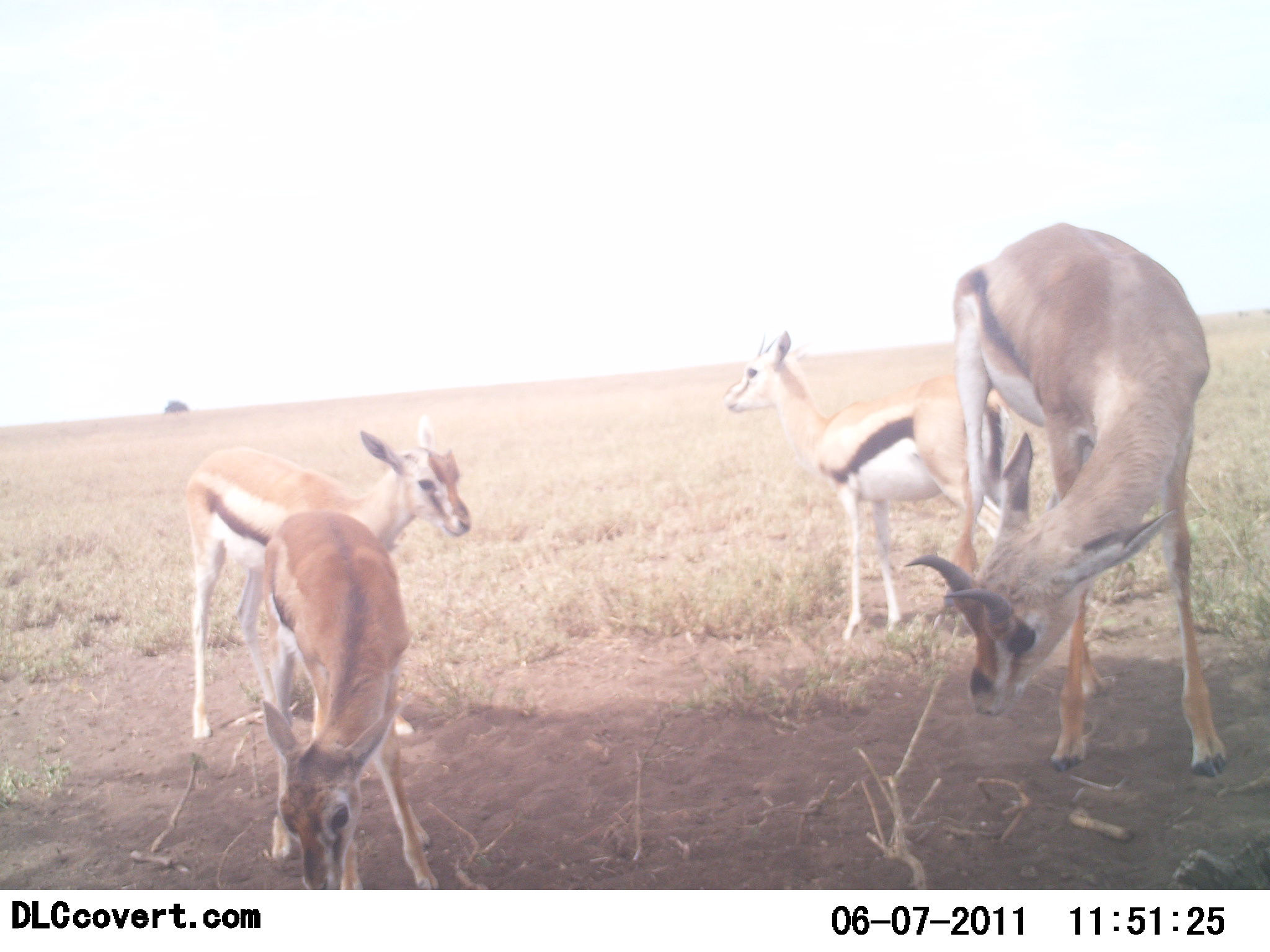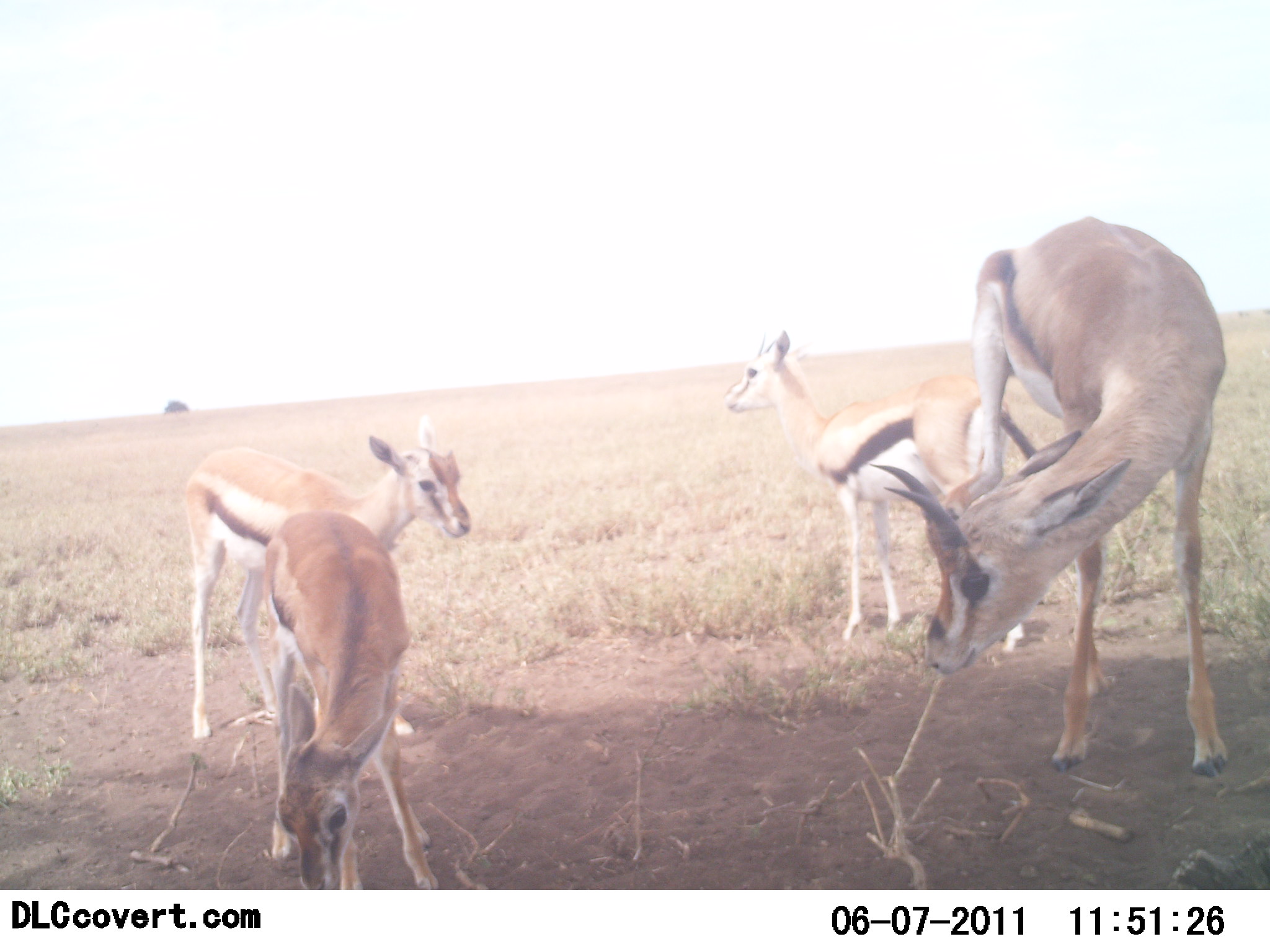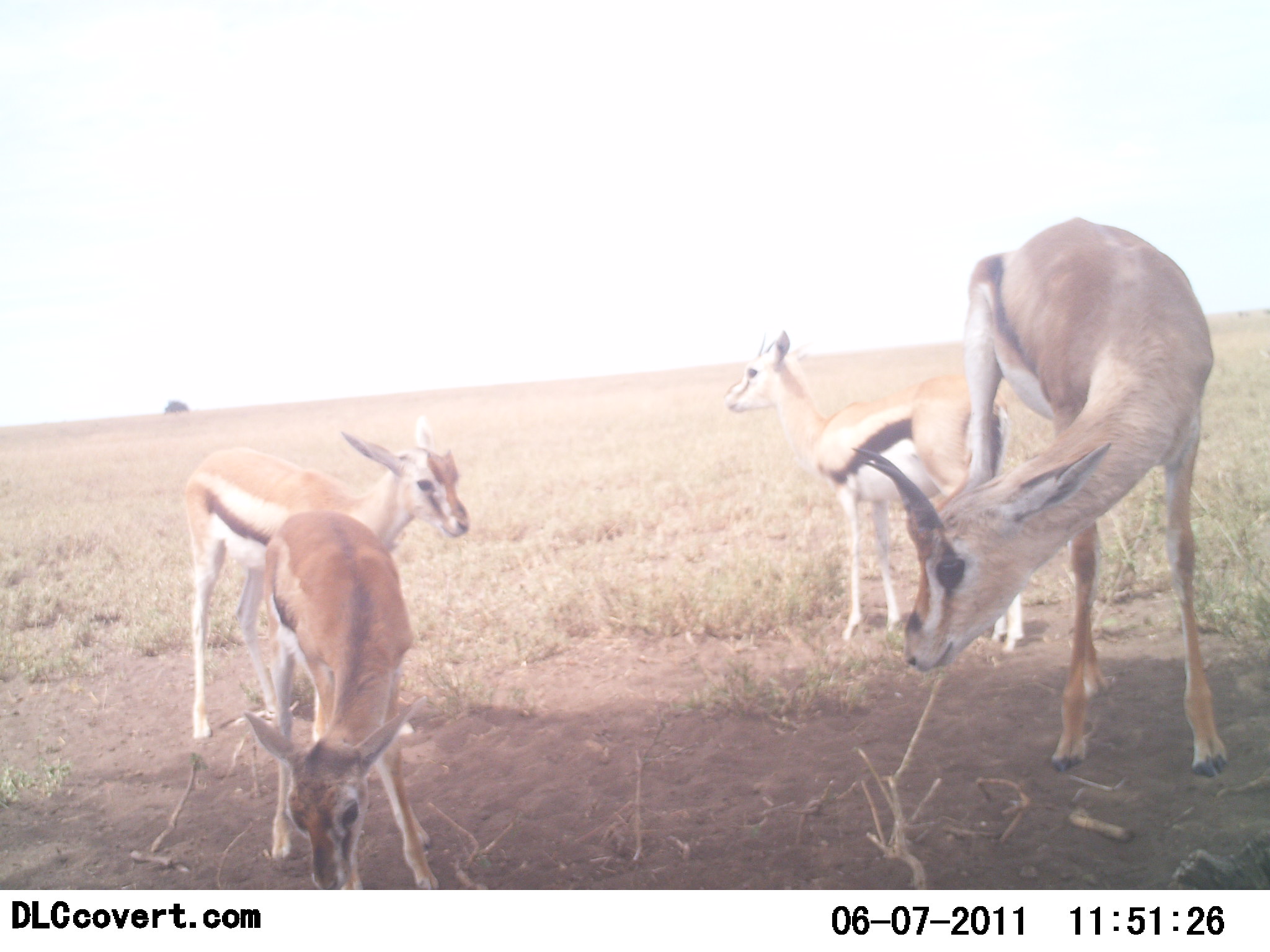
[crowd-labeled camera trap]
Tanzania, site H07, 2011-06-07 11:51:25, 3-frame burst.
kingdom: Animalia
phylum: Chordata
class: Mammalia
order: Artiodactyla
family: Bovidae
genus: Eudorcas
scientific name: Eudorcas thomsonii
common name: thomson's gazelle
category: gazellethomsons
Gazellethomsons (thomson's gazelle) (Eudorcas thomsonii), count 4. Behavior (volunteer vote fractions): standing 58%, resting 25%, moving 0%, interacting 0%. Young present (vote fraction): 83%. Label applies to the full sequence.